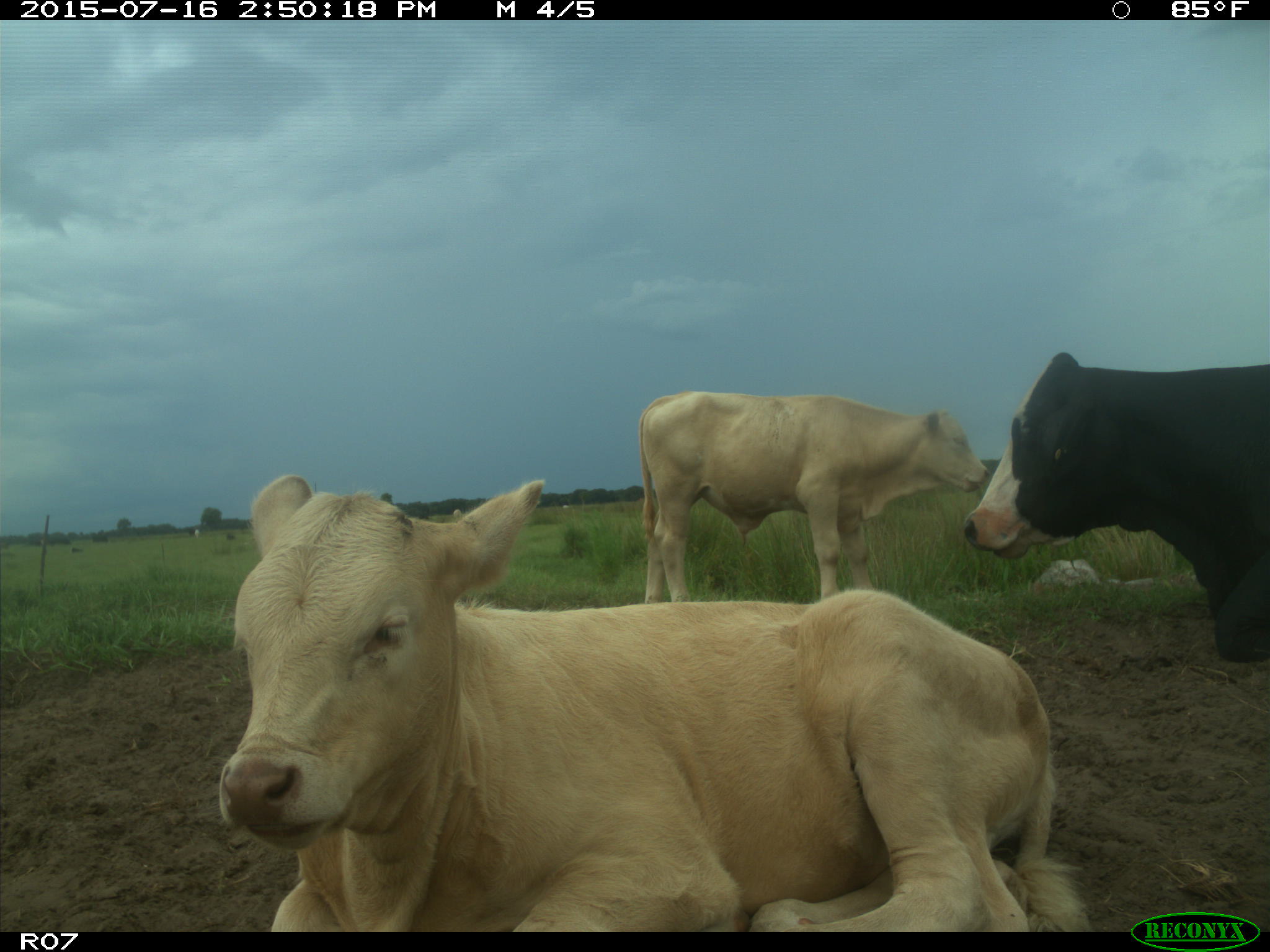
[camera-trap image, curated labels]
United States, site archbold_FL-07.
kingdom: Animalia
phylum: Chordata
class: Mammalia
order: Artiodactyla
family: Bovidae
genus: Bos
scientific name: Bos taurus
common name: domestic cow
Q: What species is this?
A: Bos taurus (domestic cow).